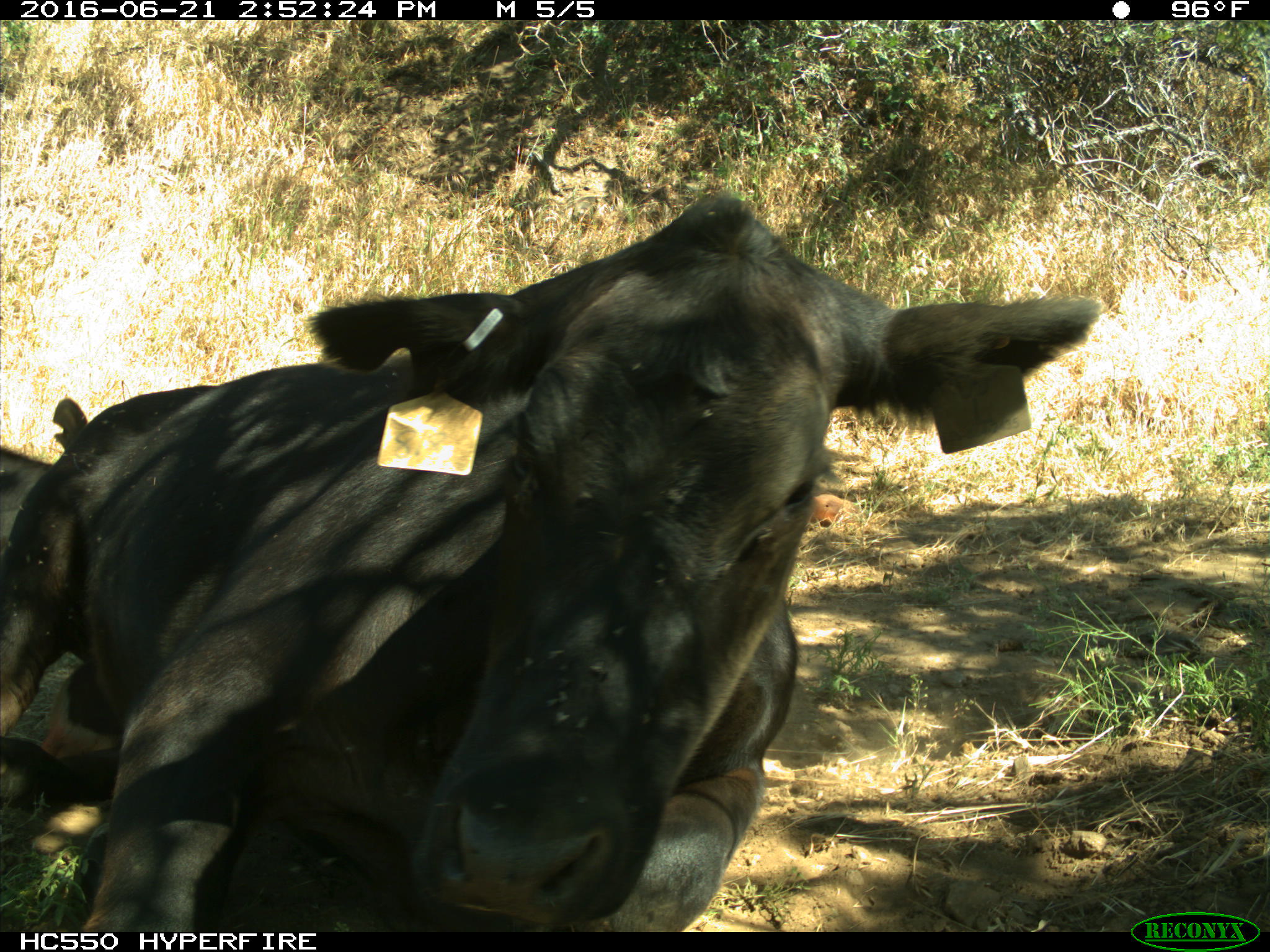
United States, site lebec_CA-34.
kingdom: Animalia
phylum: Chordata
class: Mammalia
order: Artiodactyla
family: Bovidae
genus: Bos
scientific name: Bos taurus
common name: domestic cow